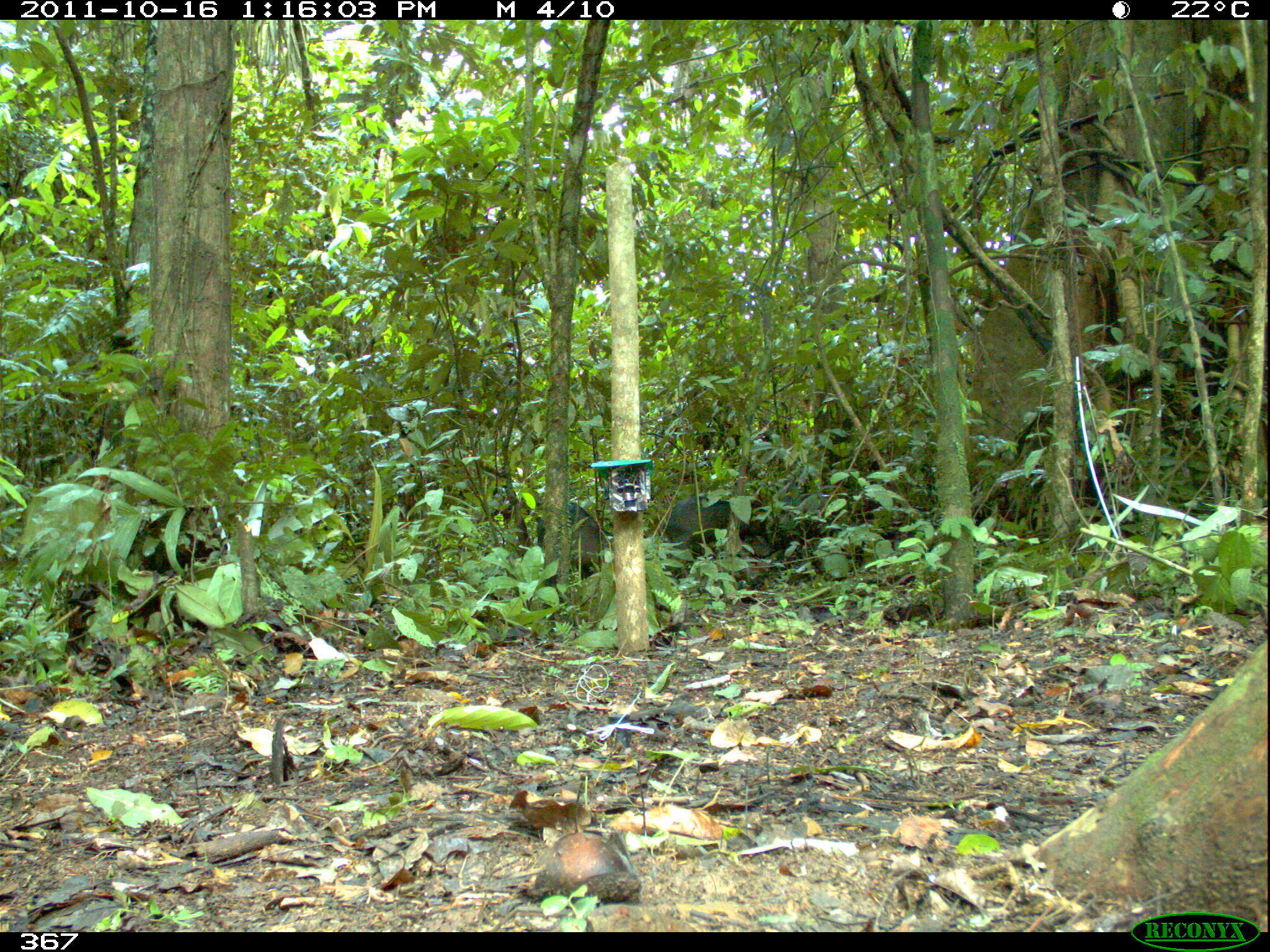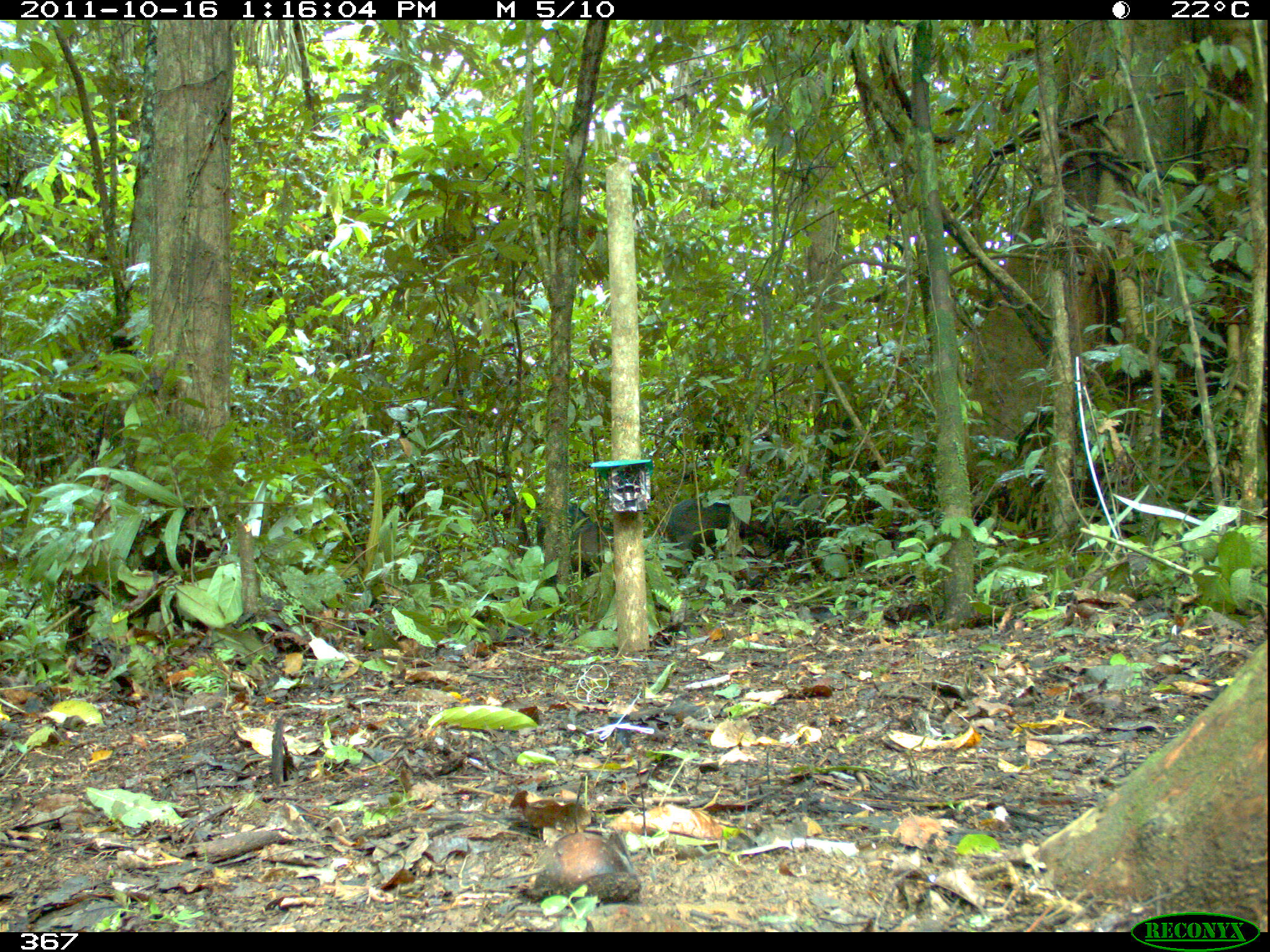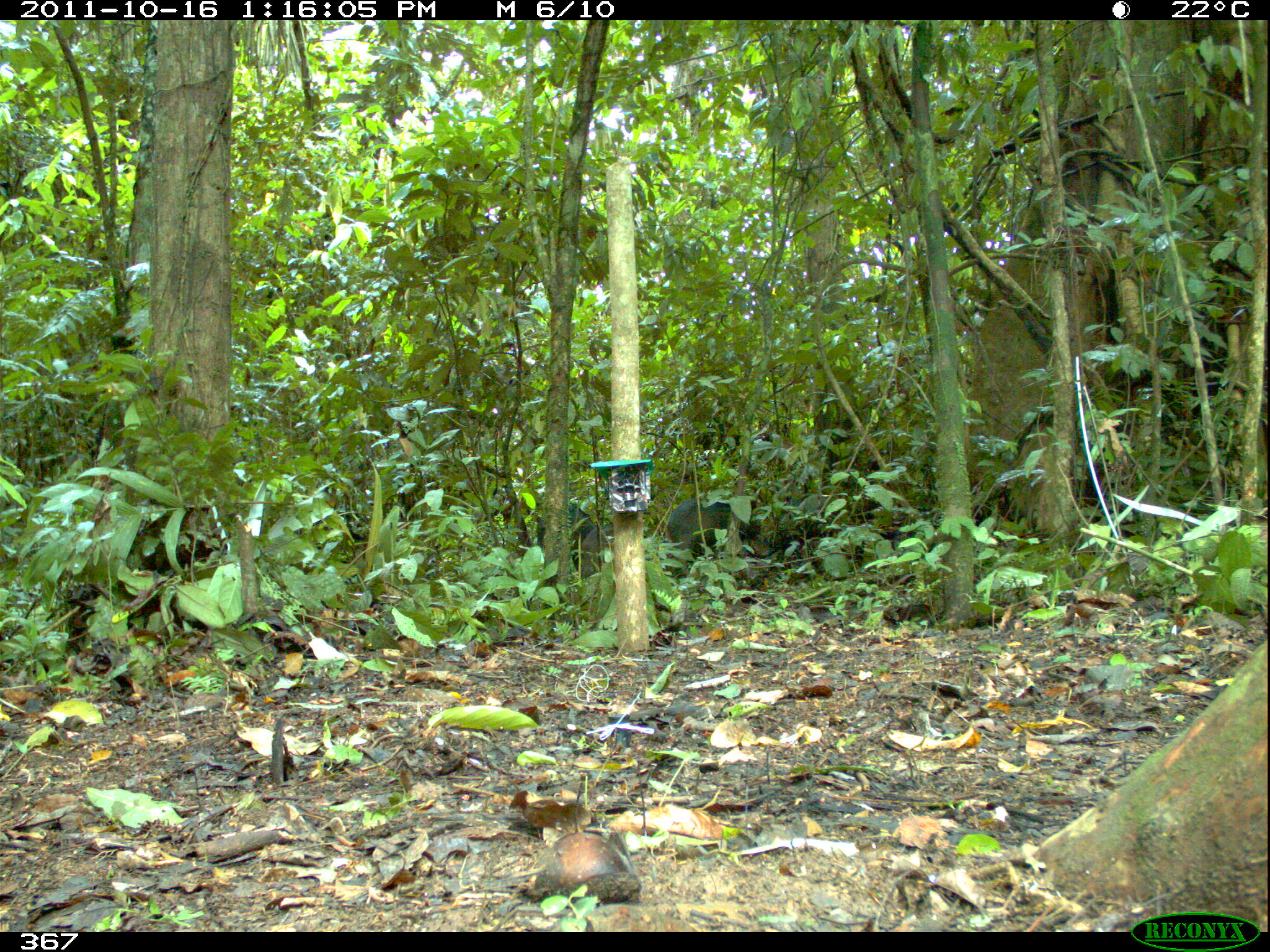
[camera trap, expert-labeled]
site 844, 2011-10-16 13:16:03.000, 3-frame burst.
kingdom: Animalia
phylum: Chordata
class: Mammalia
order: Artiodactyla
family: Tayassuidae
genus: Tayassu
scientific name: Tayassu pecari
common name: white-lipped peccary